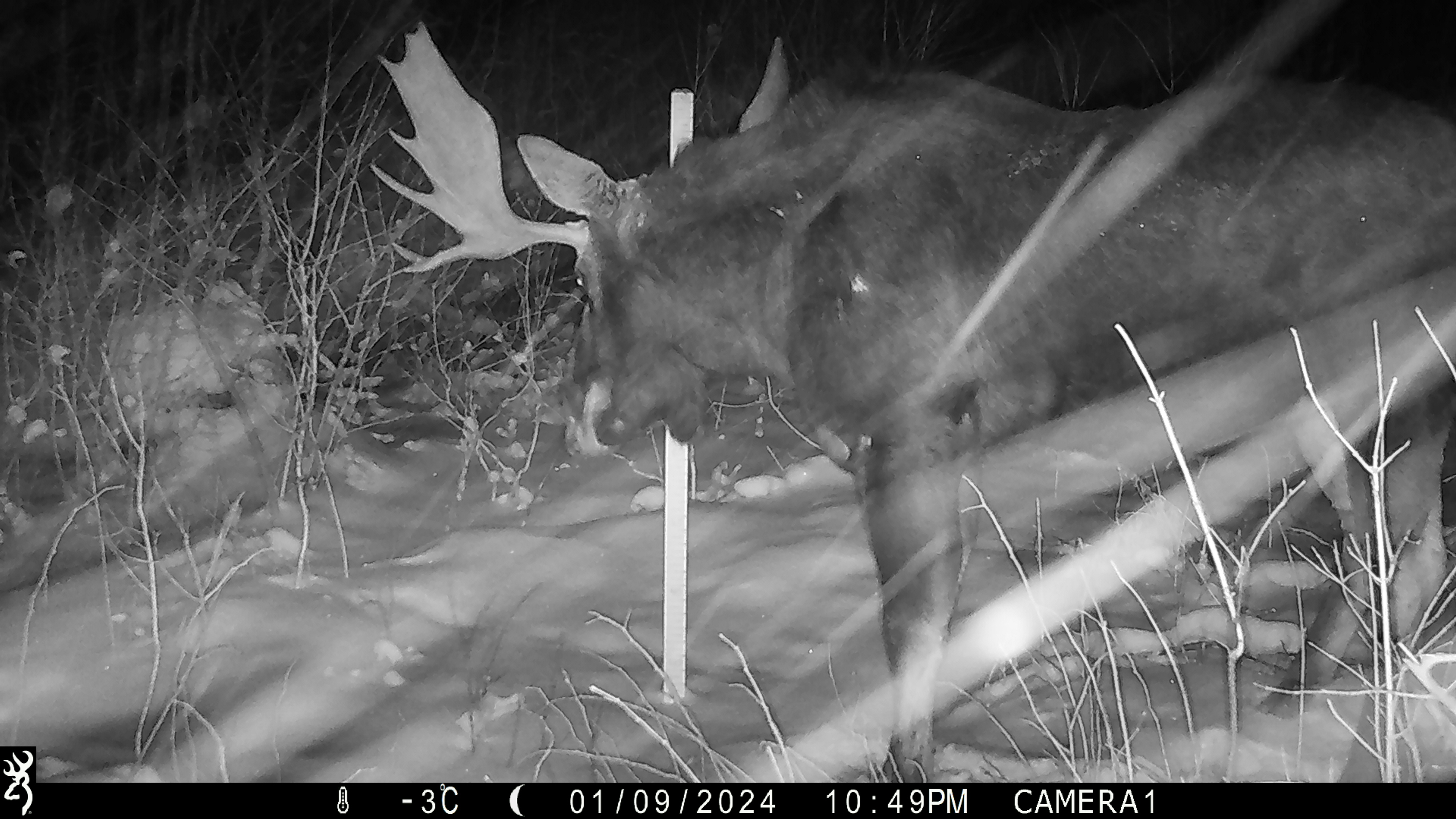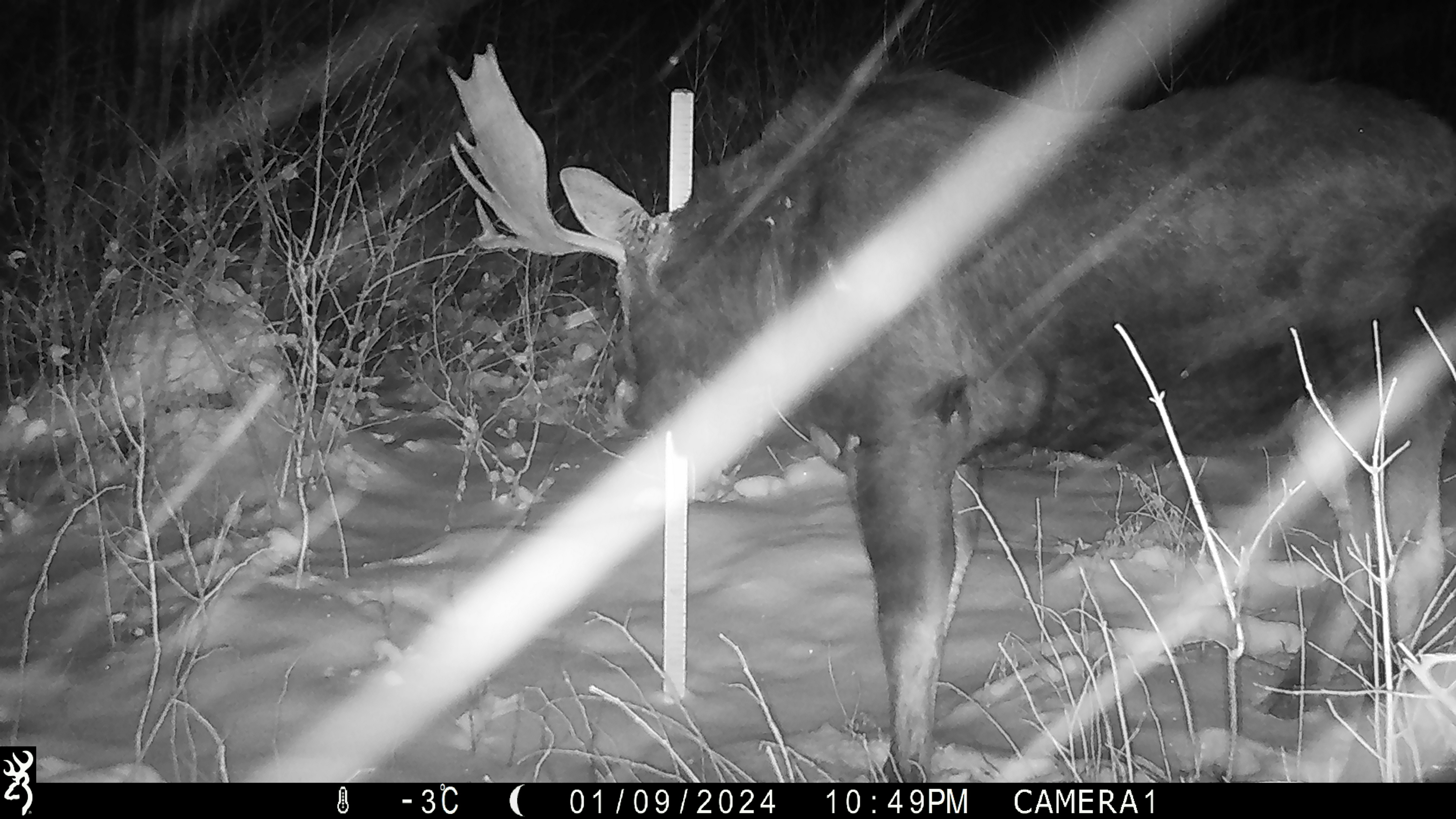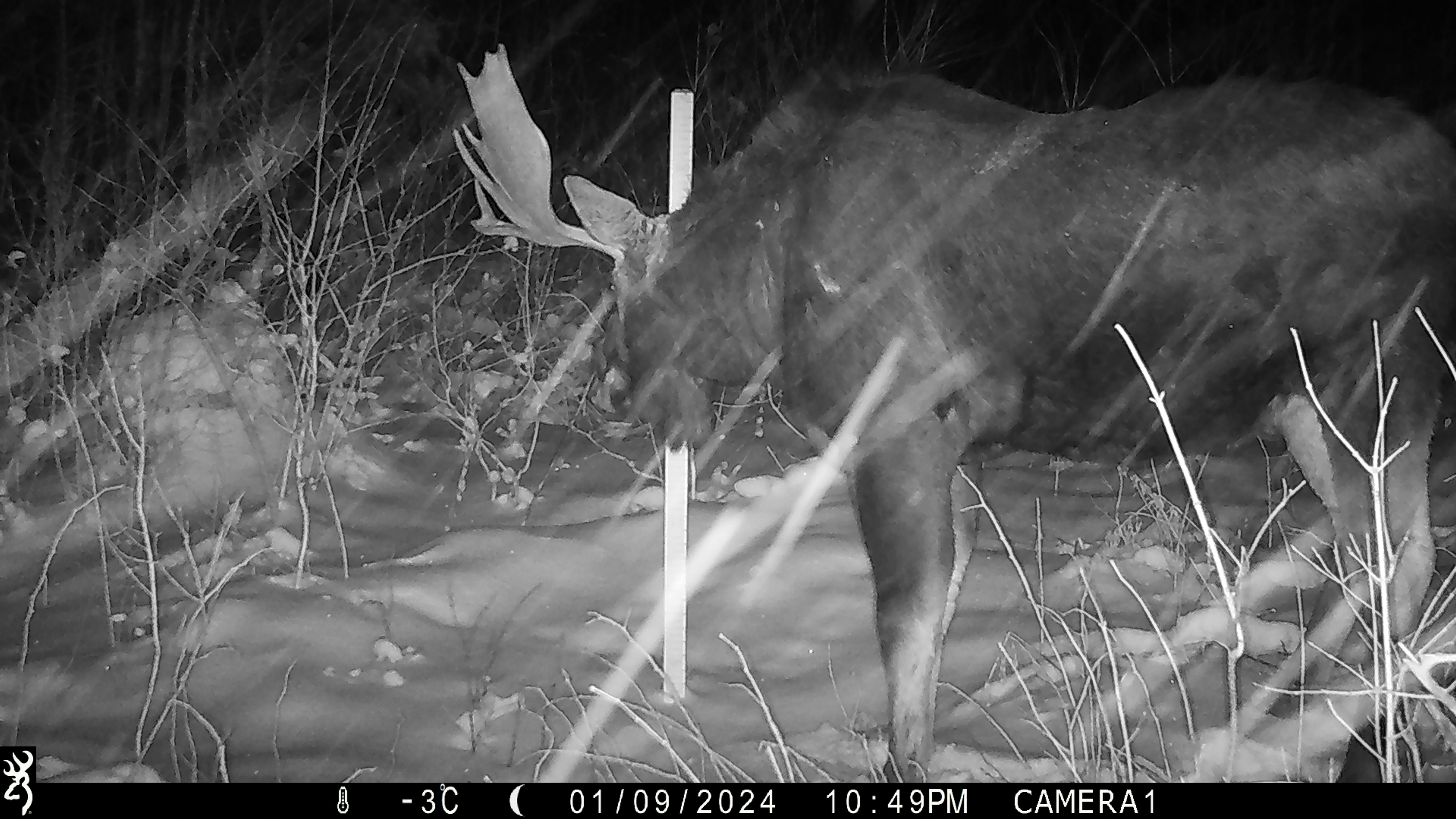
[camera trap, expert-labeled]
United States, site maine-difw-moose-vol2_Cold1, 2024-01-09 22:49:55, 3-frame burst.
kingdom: Animalia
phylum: Chordata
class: Mammalia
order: Artiodactyla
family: Cervidae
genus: Alces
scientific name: Alces alces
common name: moose